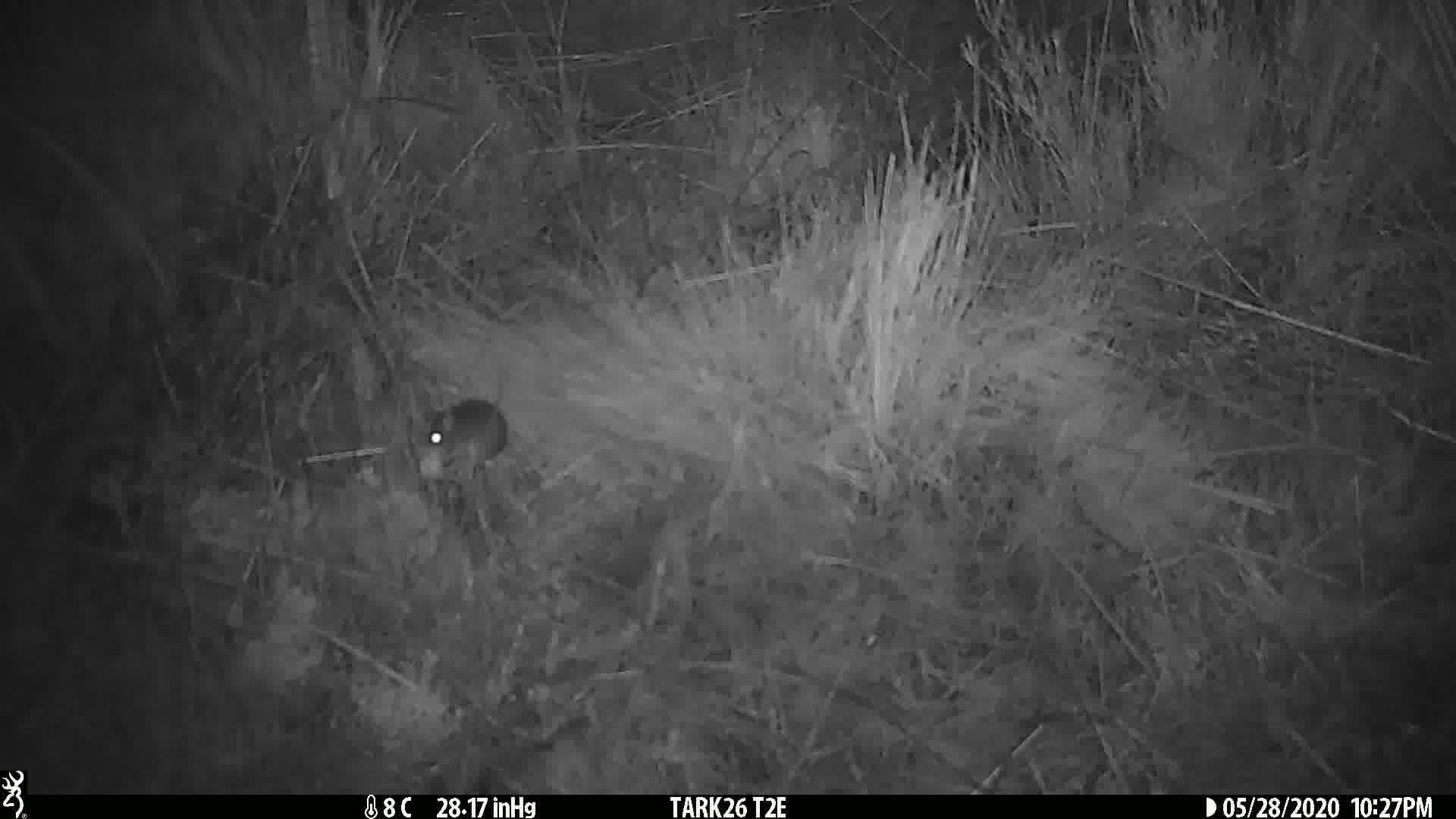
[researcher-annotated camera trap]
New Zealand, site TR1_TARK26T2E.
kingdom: Animalia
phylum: Chordata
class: Mammalia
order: Rodentia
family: Muridae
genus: Mus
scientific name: Mus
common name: mouse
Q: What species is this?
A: Mouse (Mus).